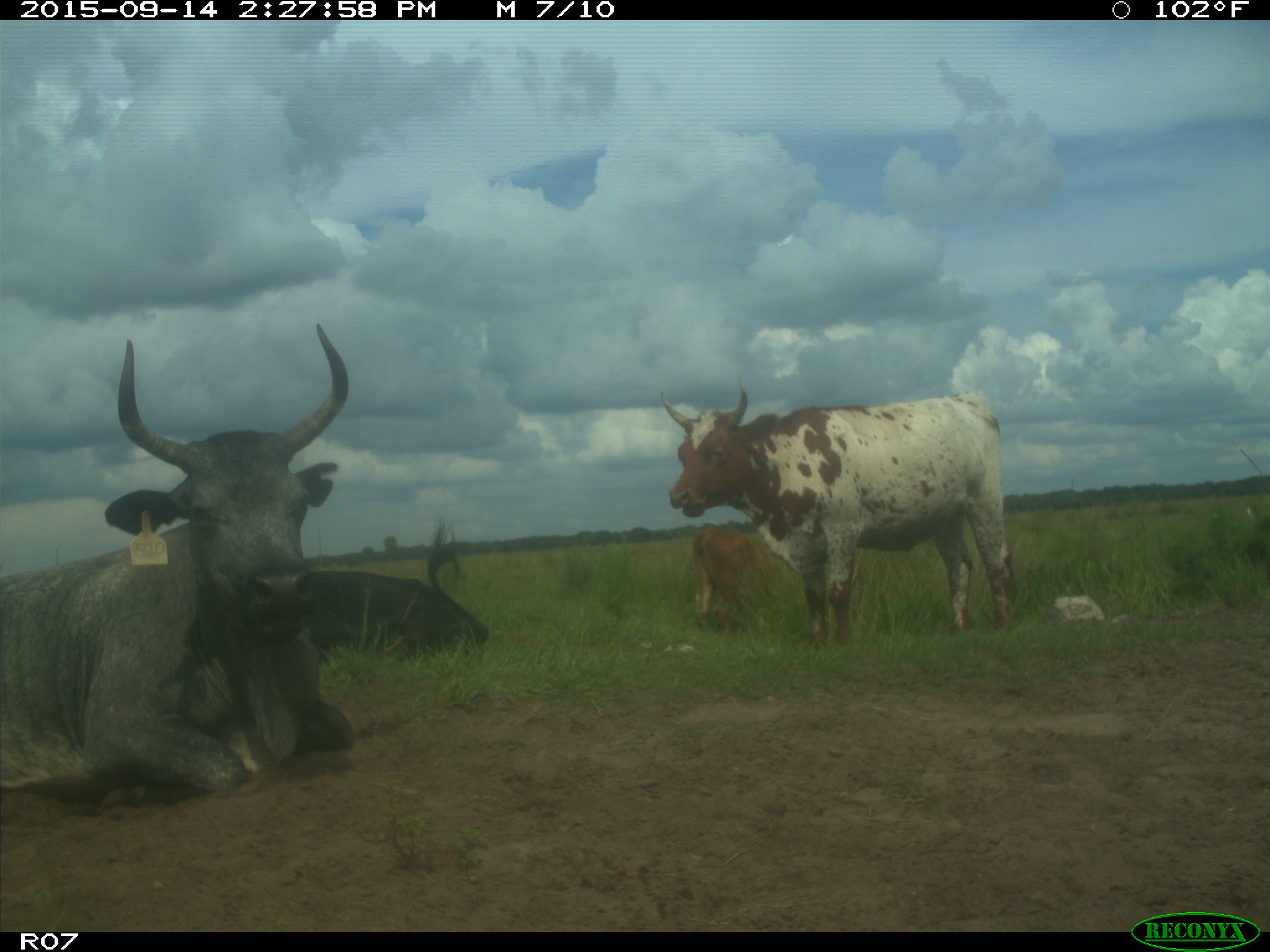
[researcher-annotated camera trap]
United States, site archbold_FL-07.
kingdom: Animalia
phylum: Chordata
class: Mammalia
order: Artiodactyla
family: Bovidae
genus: Bos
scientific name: Bos taurus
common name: domestic cow